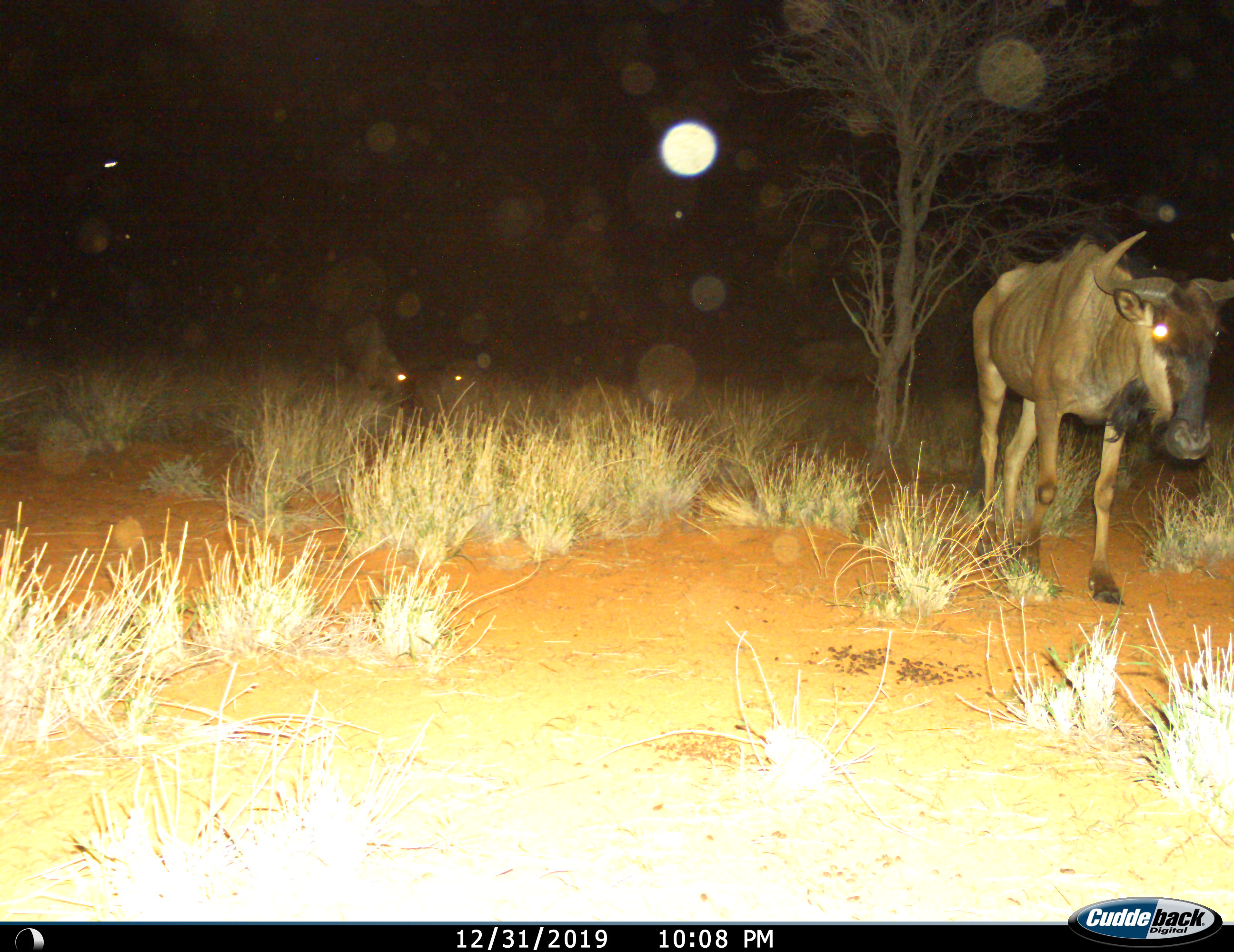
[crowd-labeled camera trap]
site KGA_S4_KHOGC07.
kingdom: Animalia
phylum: Chordata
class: Mammalia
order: Artiodactyla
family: Bovidae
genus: Connochaetes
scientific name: Connochaetes taurinus taurinus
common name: blue wildebeest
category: wildebeestblue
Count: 2.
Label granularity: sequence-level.